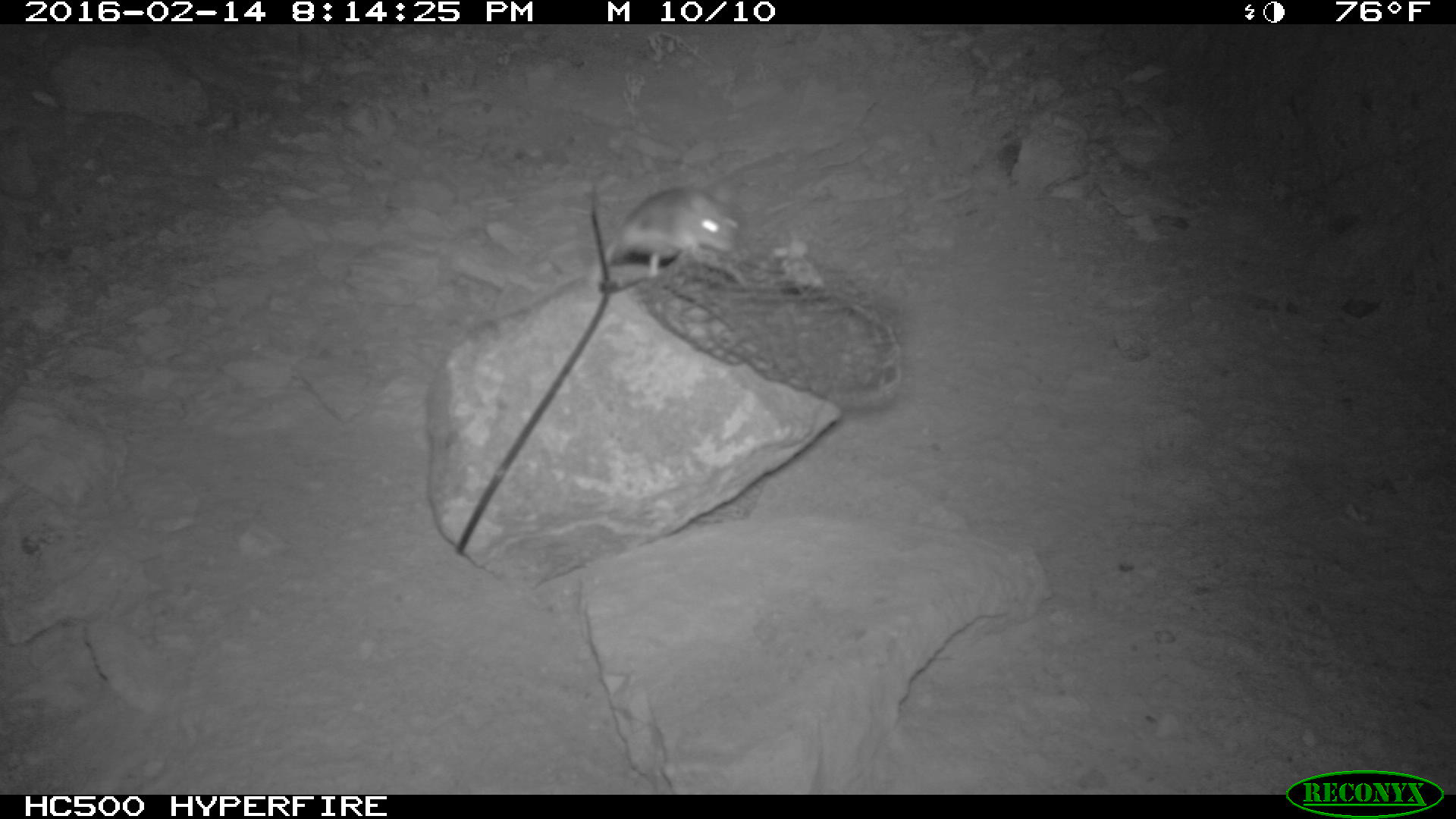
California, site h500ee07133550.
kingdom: Animalia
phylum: Chordata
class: Mammalia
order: Rodentia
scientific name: Rodentia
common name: rodent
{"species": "rodent (Rodentia)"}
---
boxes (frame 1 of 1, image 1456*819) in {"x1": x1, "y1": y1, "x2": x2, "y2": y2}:
rodent: {"x1": 583, "y1": 184, "x2": 742, "y2": 300}